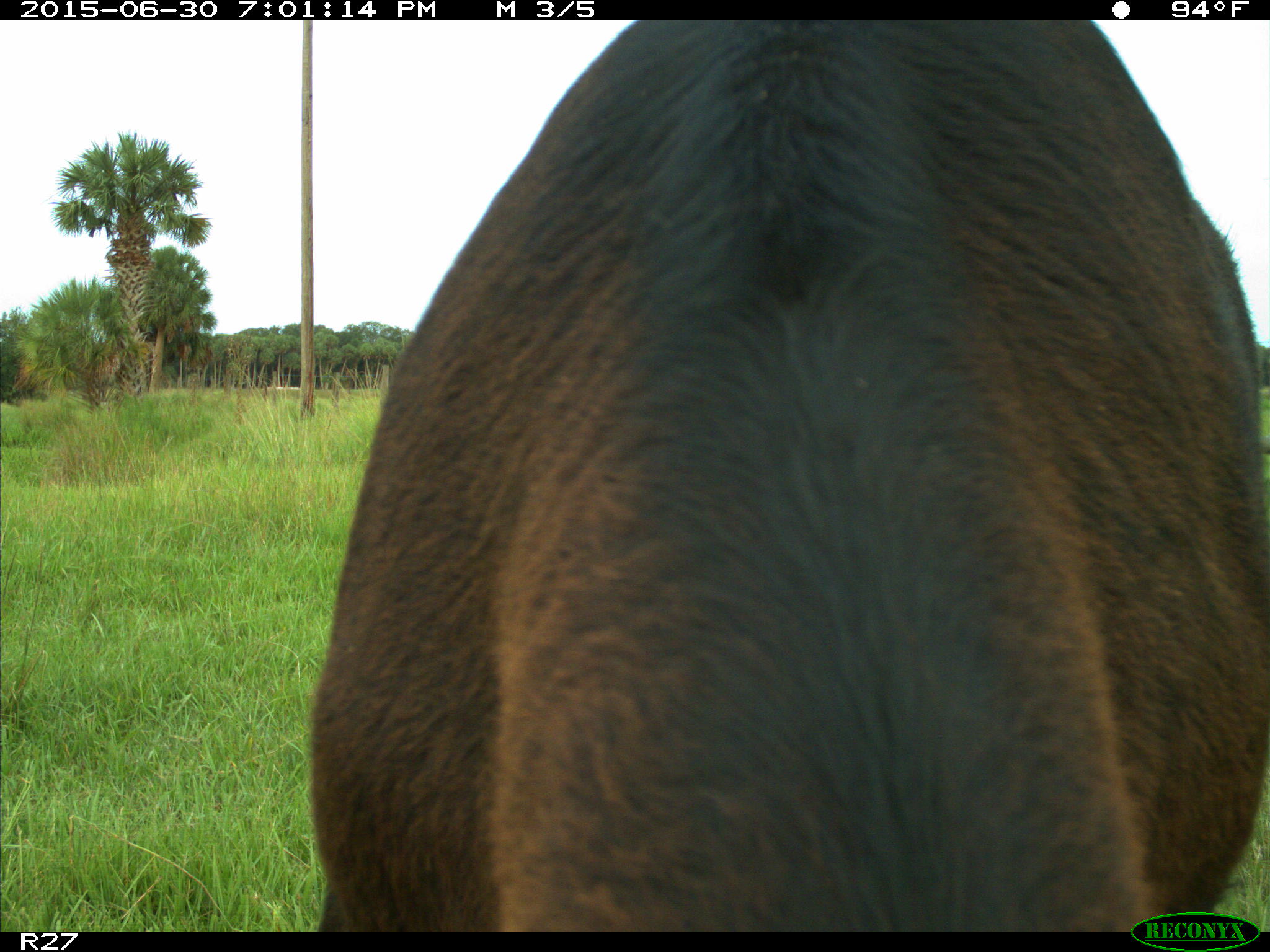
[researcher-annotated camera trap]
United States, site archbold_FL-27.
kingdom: Animalia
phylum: Chordata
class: Mammalia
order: Artiodactyla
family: Bovidae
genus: Bos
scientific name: Bos taurus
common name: domestic cow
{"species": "Bos taurus (domestic cow)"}